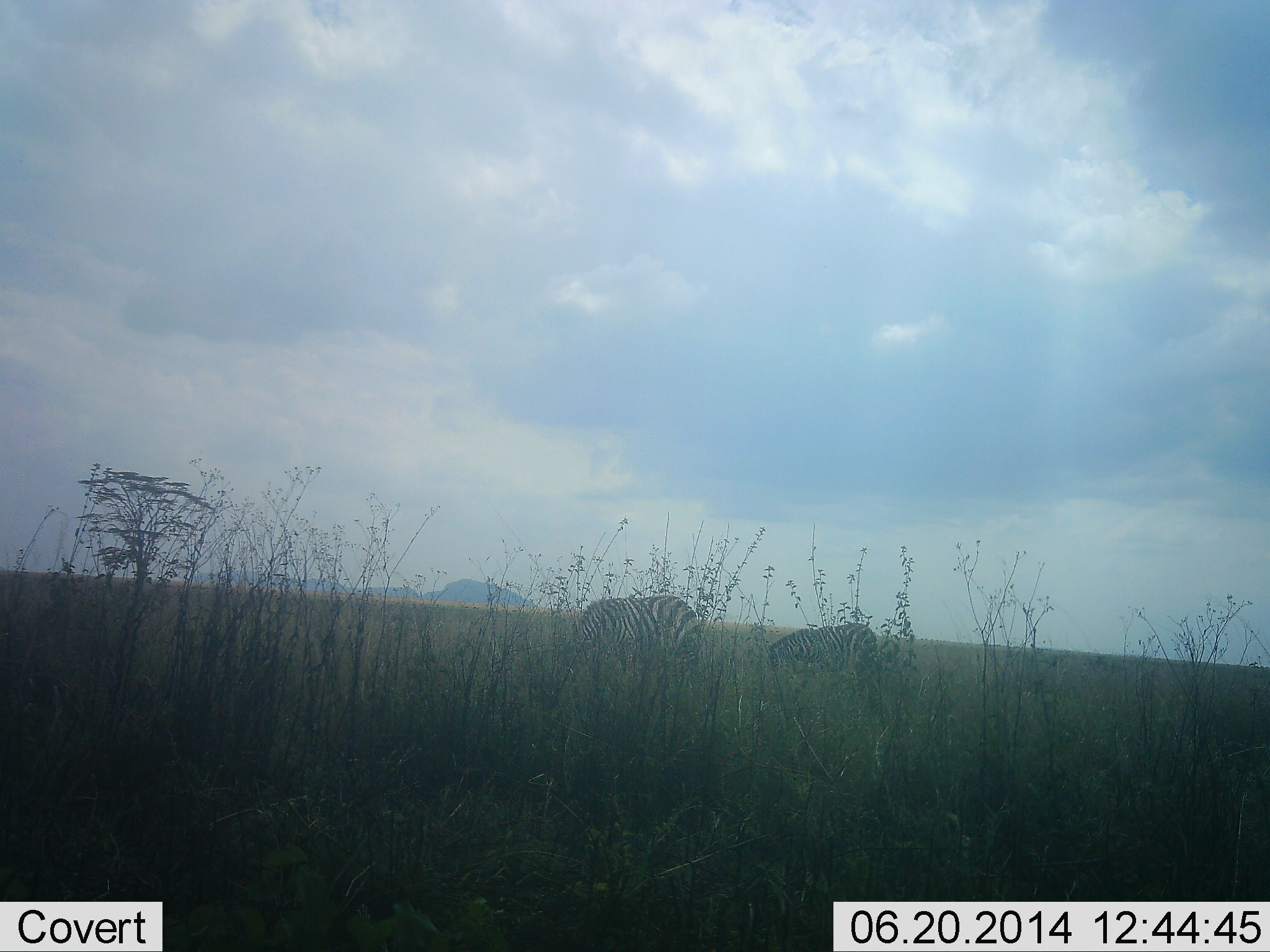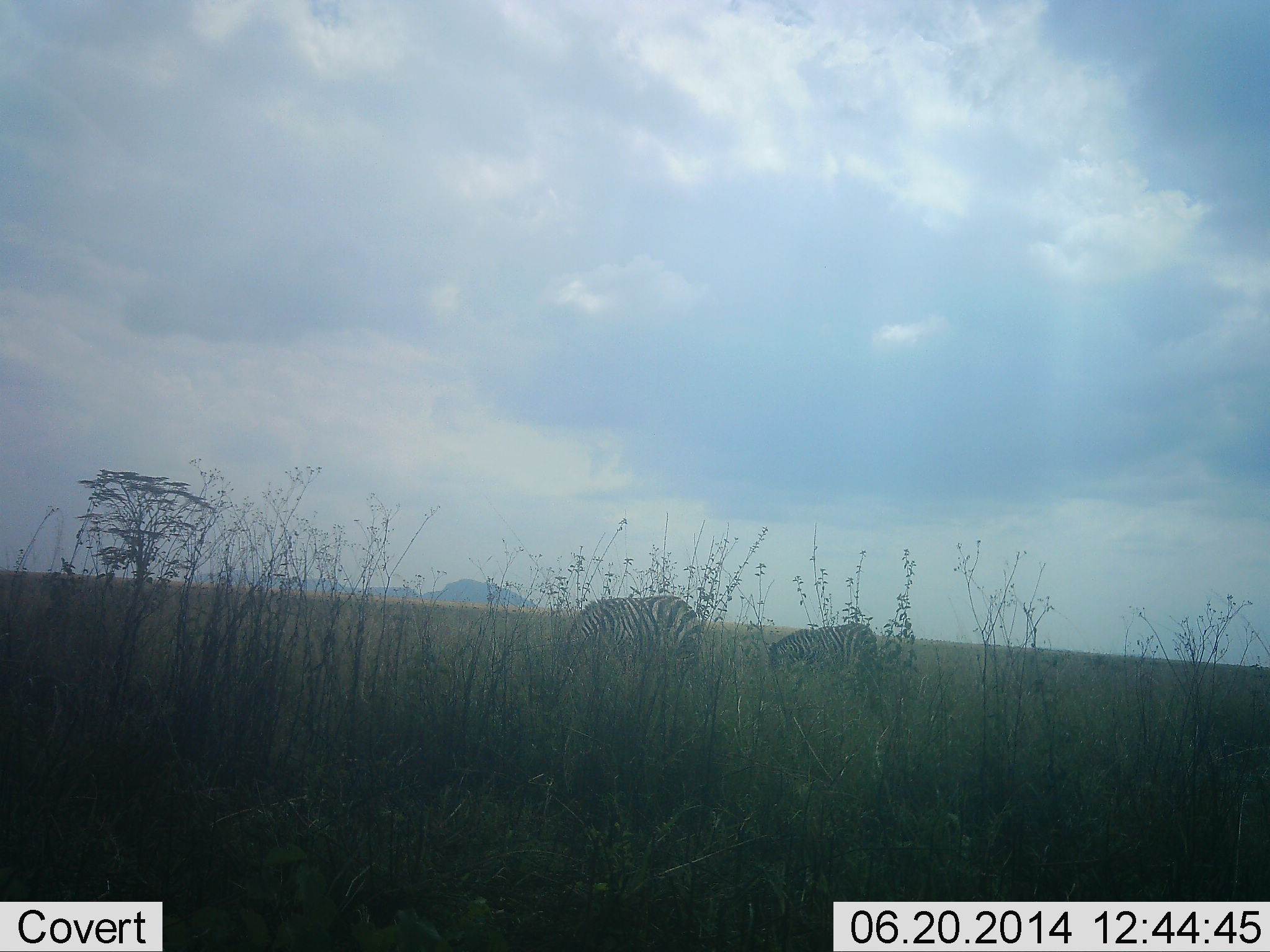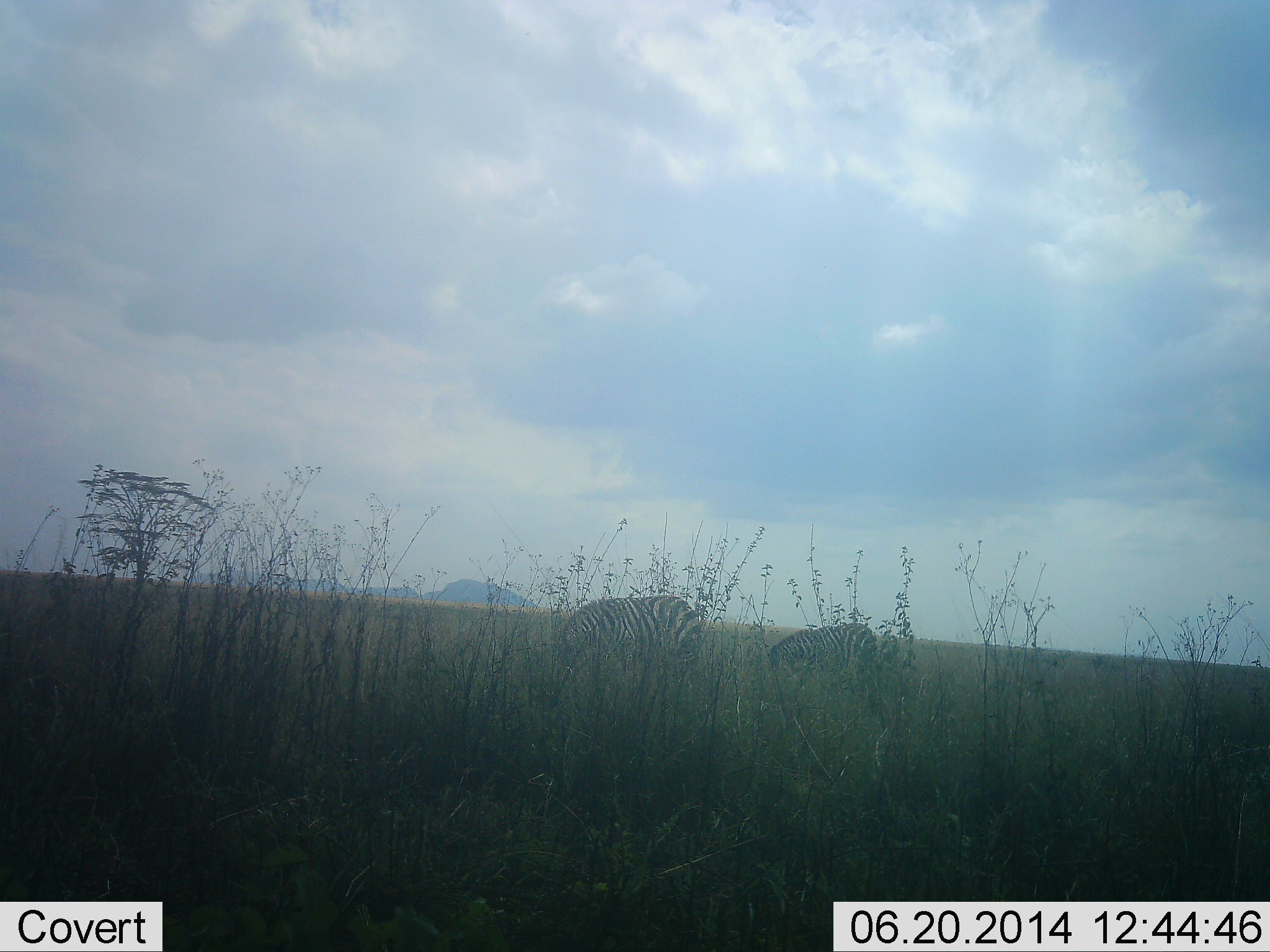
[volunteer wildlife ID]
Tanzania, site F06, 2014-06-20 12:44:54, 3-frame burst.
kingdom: Animalia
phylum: Chordata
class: Mammalia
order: Perissodactyla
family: Equidae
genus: Equus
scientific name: Equus quagga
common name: plains zebra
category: zebra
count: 2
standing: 0%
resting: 0%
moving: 0%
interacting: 0%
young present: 0%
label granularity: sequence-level